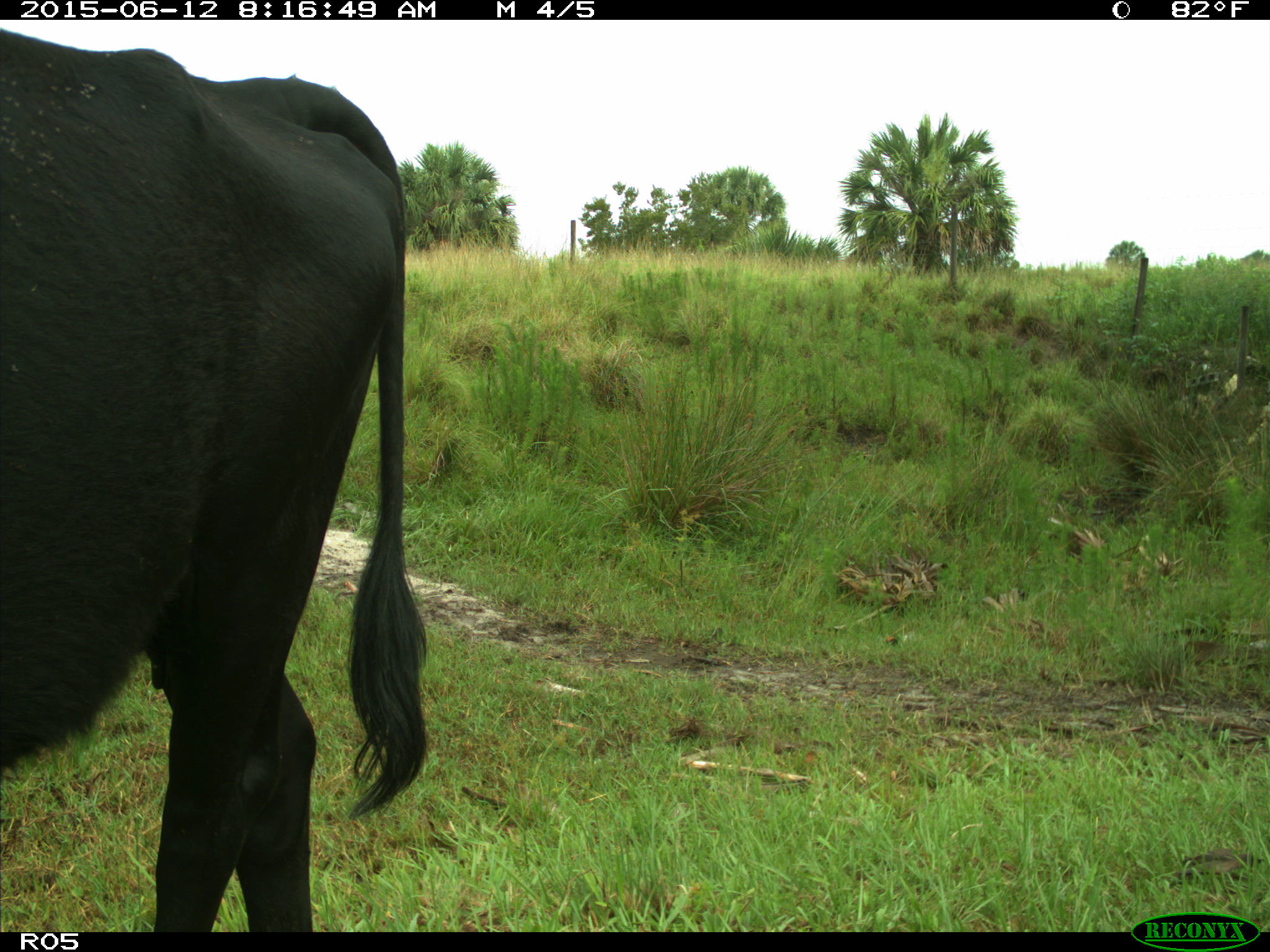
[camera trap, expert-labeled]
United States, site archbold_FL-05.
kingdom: Animalia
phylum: Chordata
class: Mammalia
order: Artiodactyla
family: Bovidae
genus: Bos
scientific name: Bos taurus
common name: domestic cow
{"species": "Bos taurus (domestic cow)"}